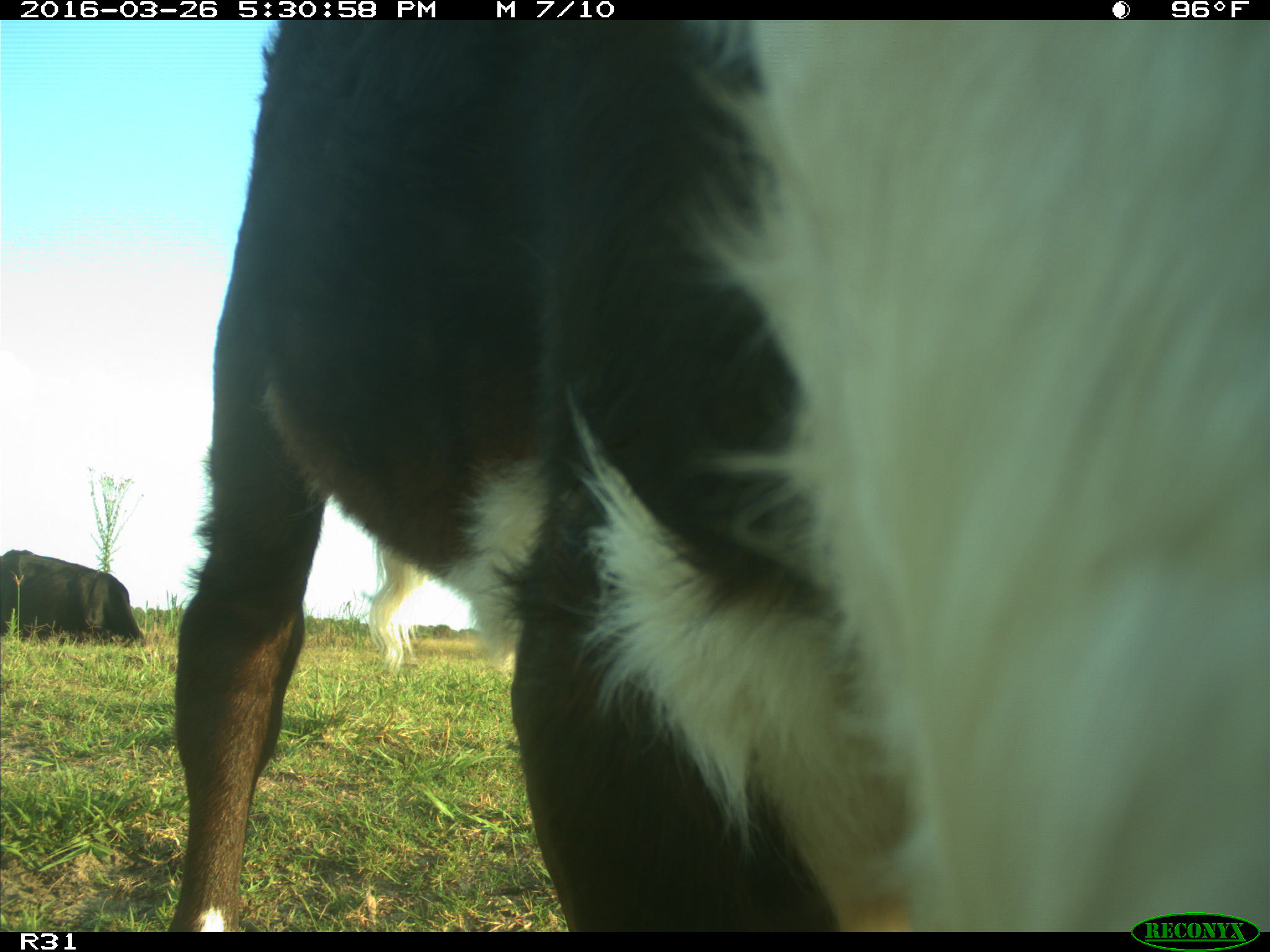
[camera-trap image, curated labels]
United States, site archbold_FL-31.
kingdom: Animalia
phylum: Chordata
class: Mammalia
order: Artiodactyla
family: Bovidae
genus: Bos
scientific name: Bos taurus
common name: domestic cow